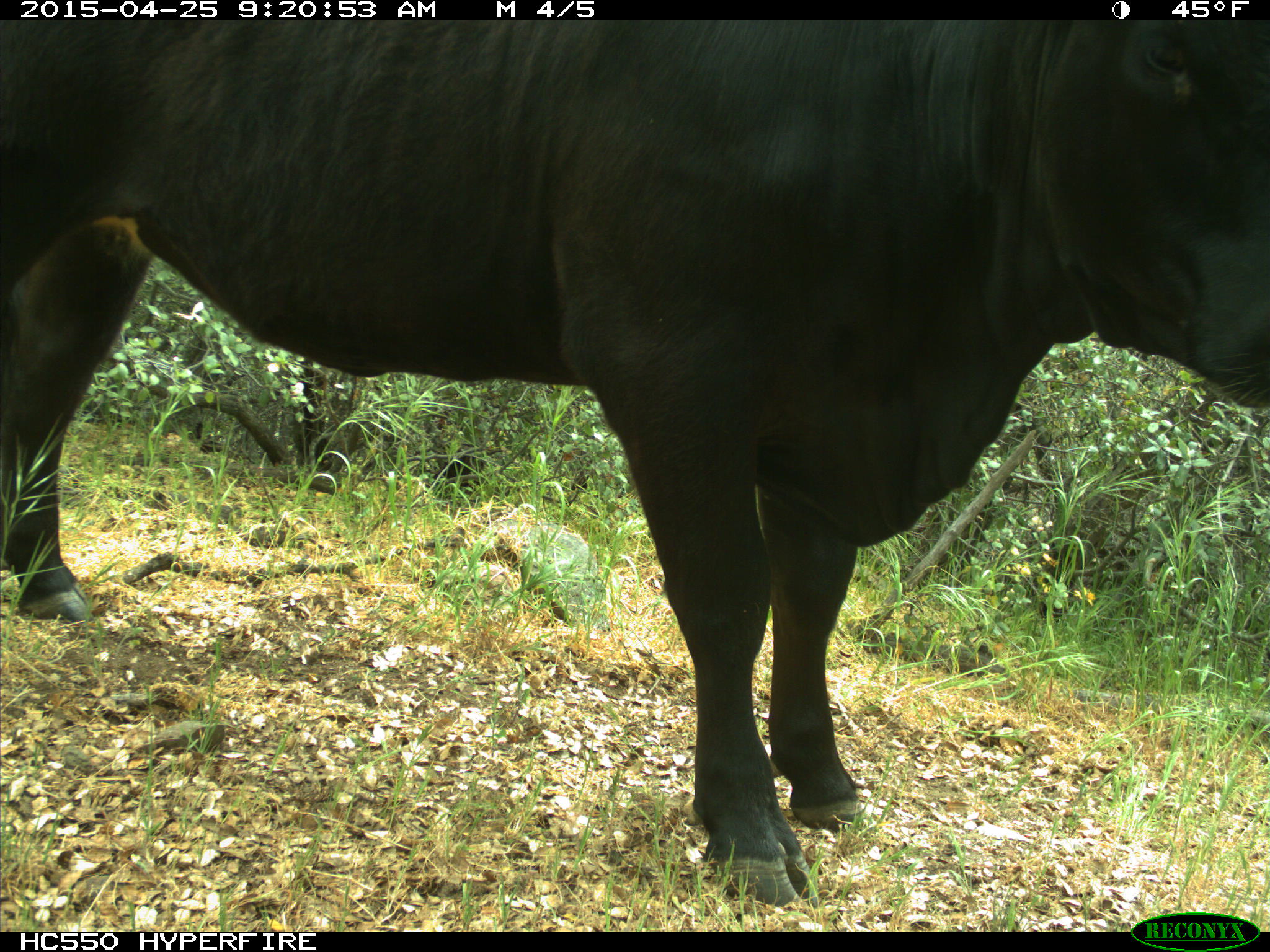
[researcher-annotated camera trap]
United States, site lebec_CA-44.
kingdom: Animalia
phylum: Chordata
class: Mammalia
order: Artiodactyla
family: Suidae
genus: Sus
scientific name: Sus scrofa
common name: wild boar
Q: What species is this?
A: Sus scrofa (wild boar).